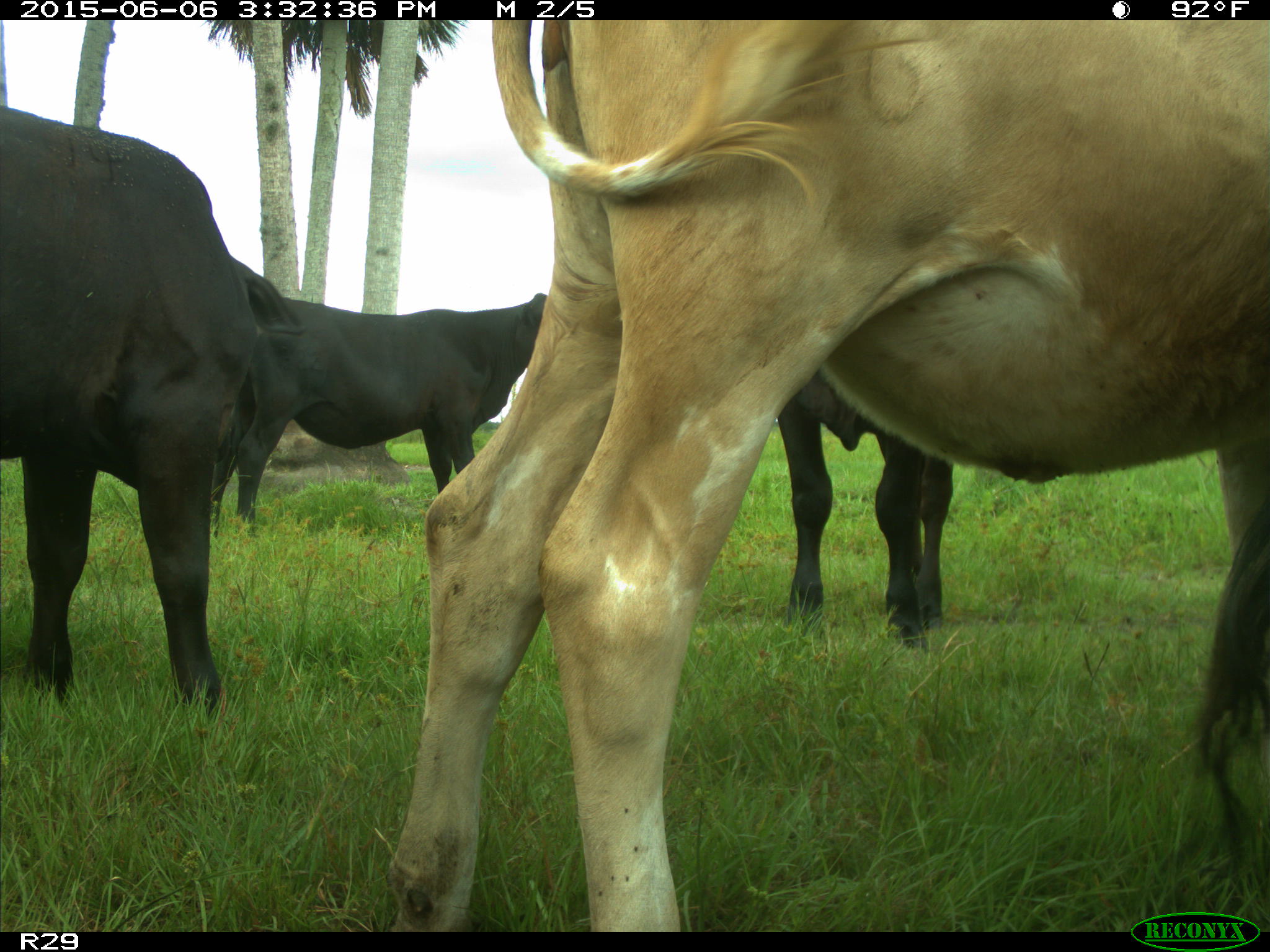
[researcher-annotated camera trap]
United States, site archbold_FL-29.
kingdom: Animalia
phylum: Chordata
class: Mammalia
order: Artiodactyla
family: Bovidae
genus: Bos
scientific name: Bos taurus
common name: domestic cow